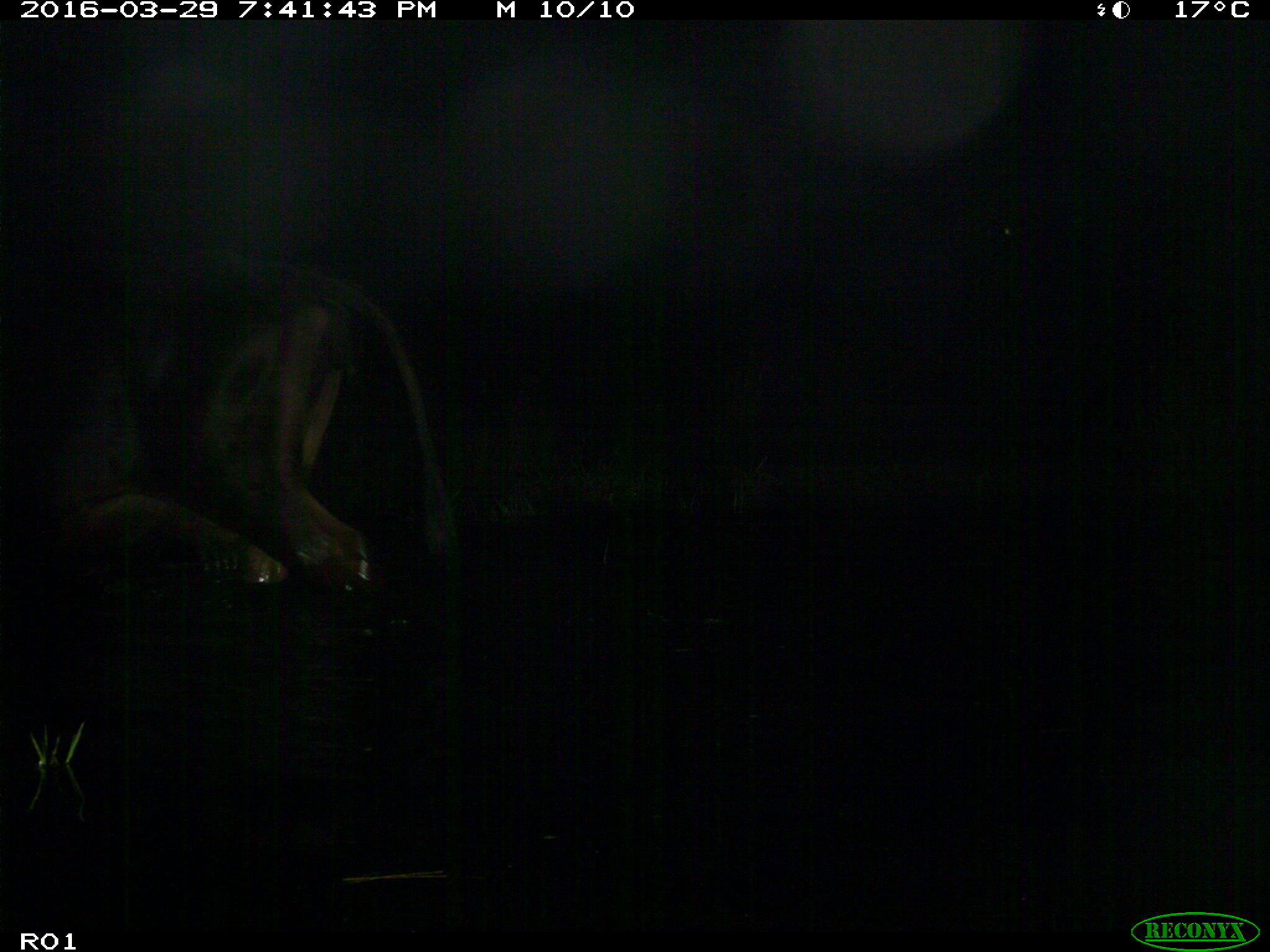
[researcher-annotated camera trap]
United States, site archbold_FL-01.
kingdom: Animalia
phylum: Chordata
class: Mammalia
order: Artiodactyla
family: Bovidae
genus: Bos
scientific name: Bos taurus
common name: domestic cow